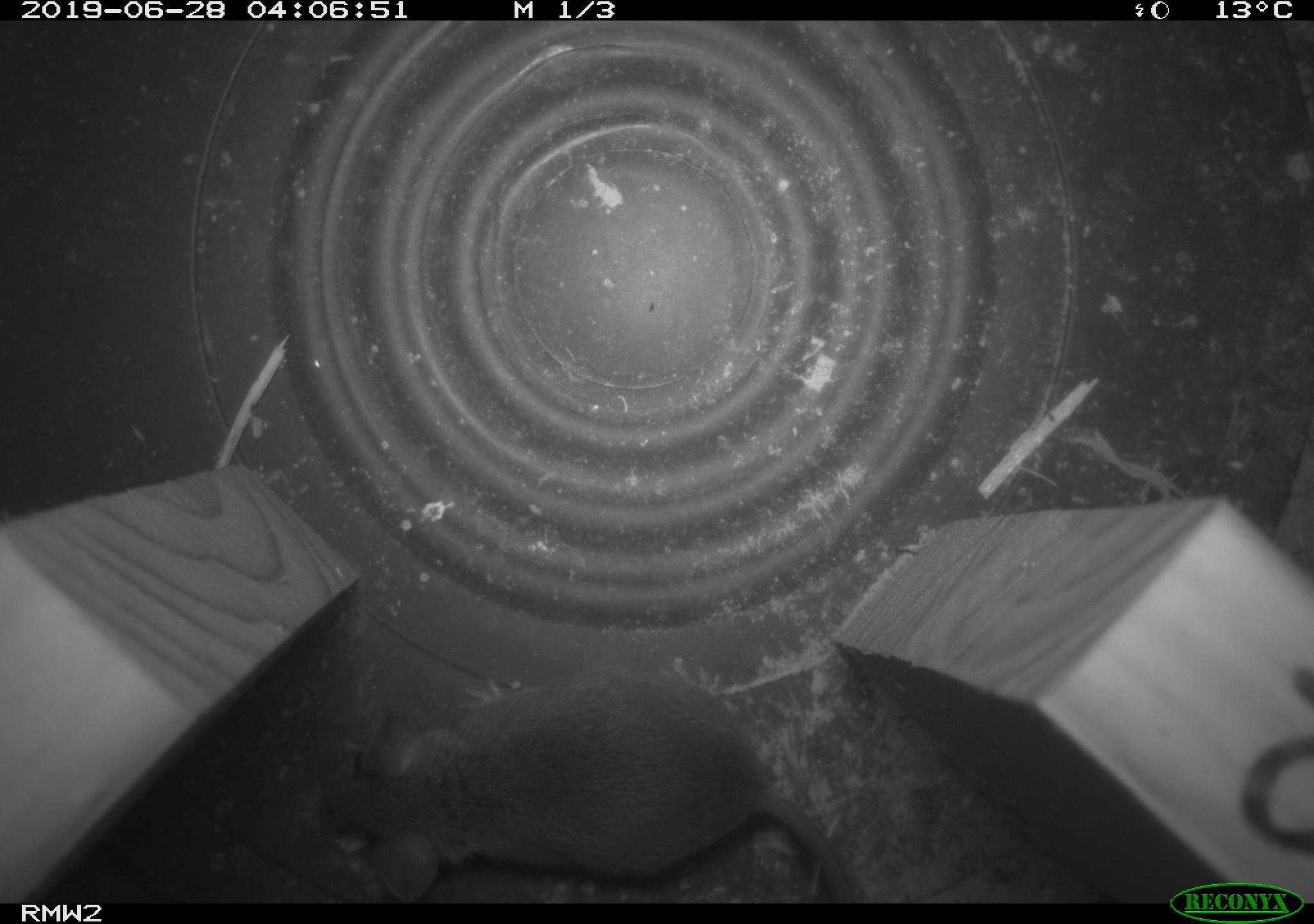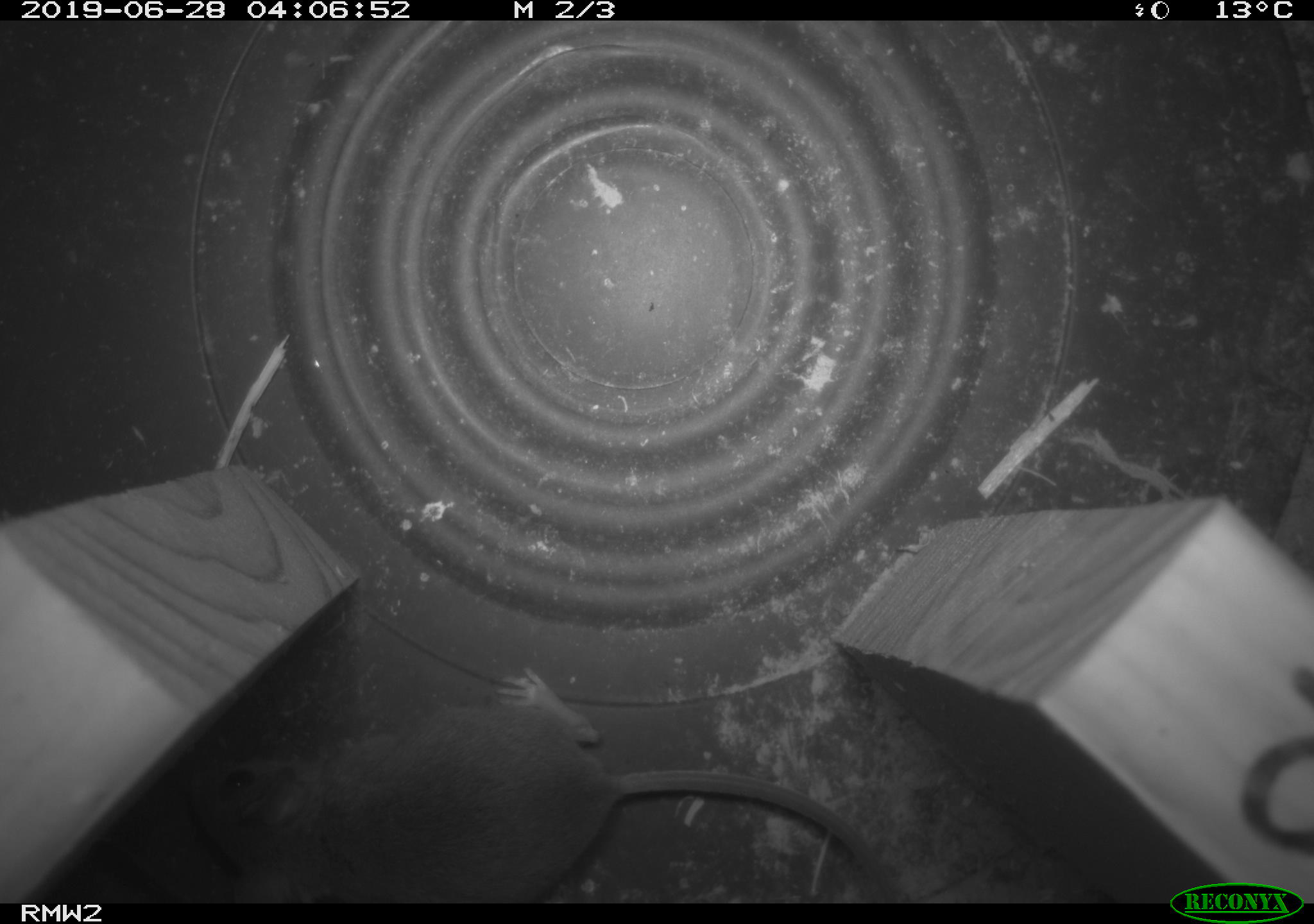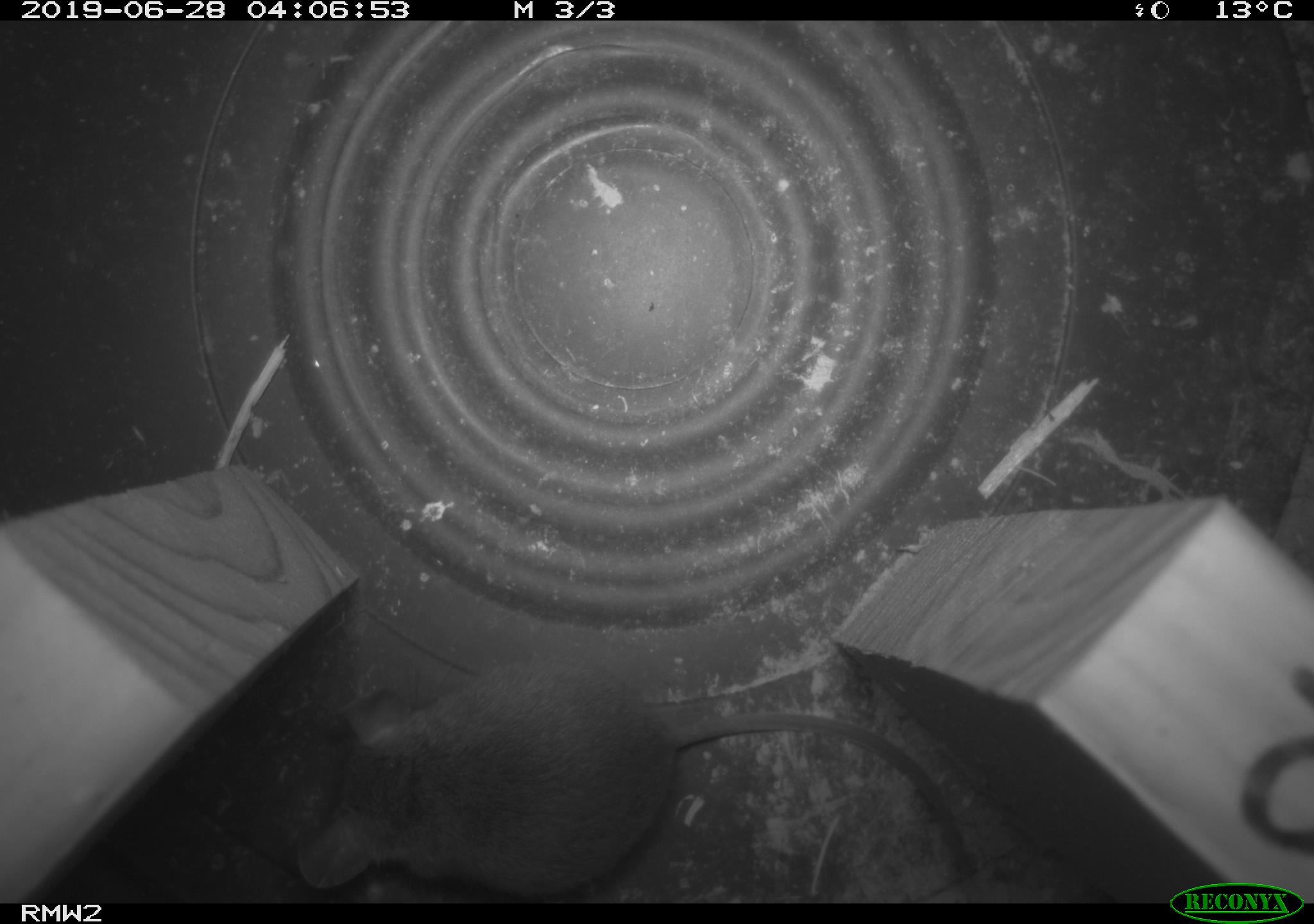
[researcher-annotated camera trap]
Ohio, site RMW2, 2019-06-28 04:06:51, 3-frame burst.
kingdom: Animalia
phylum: Chordata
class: Mammalia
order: Rodentia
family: Cricetidae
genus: Peromyscus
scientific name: Peromyscus leucopus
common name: white-footed mouse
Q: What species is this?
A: White-footed mouse (Peromyscus leucopus).